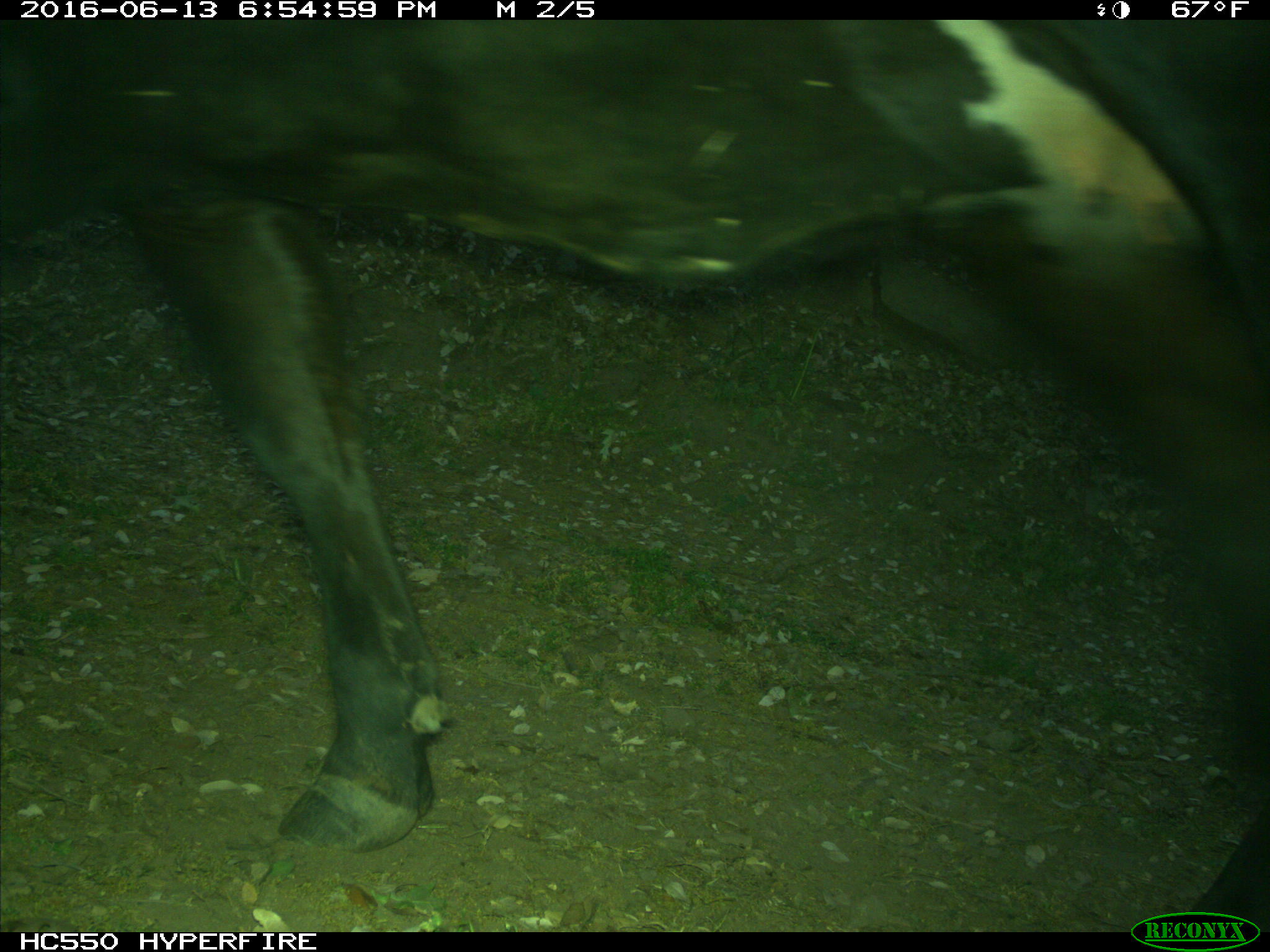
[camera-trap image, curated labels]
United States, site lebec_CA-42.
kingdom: Animalia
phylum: Chordata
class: Mammalia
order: Artiodactyla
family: Bovidae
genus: Bos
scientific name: Bos taurus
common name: domestic cow